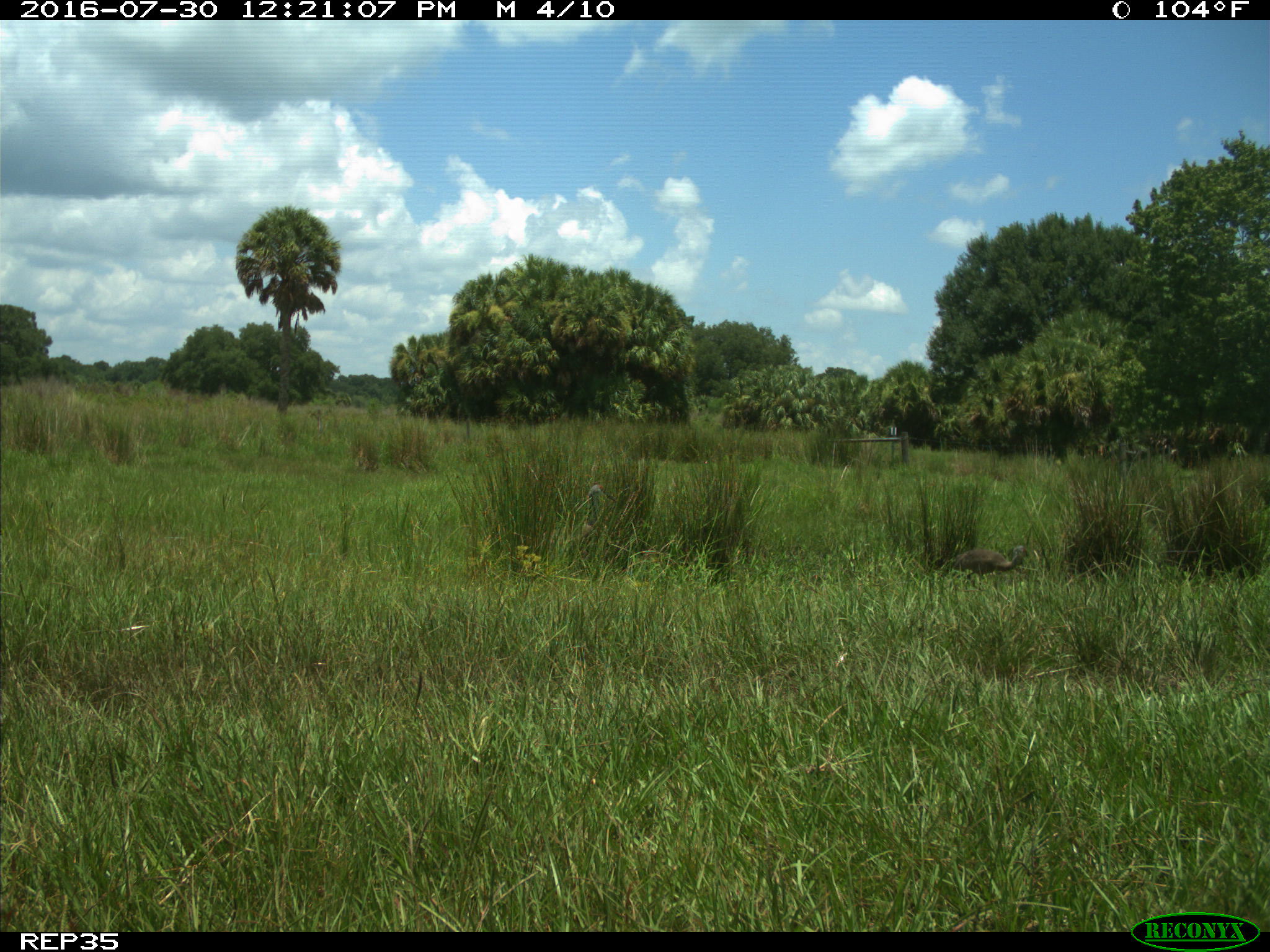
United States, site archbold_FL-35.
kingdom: Animalia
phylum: Chordata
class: Aves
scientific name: Aves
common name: birds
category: unidentified bird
Unidentified bird (birds) (Aves).